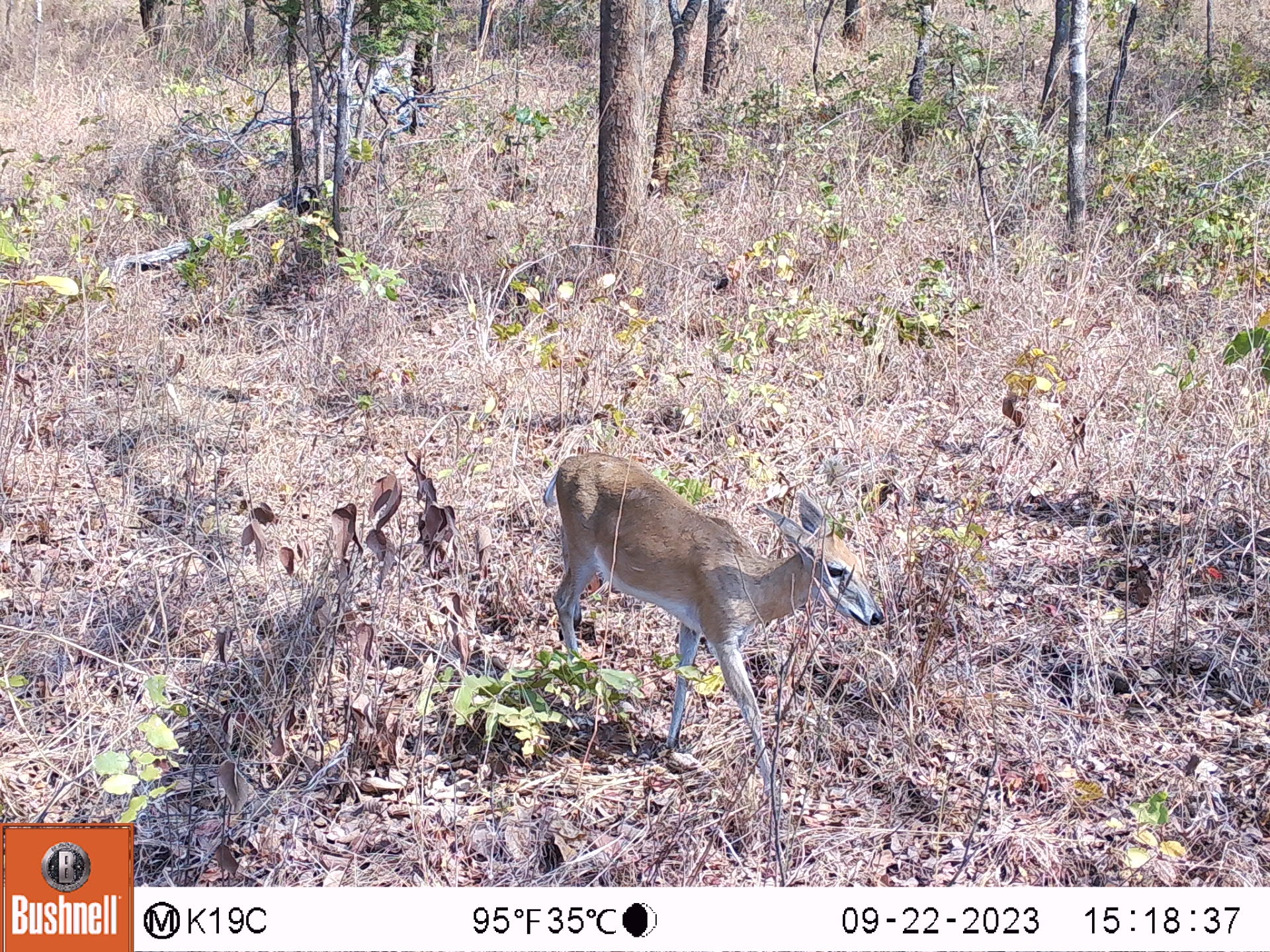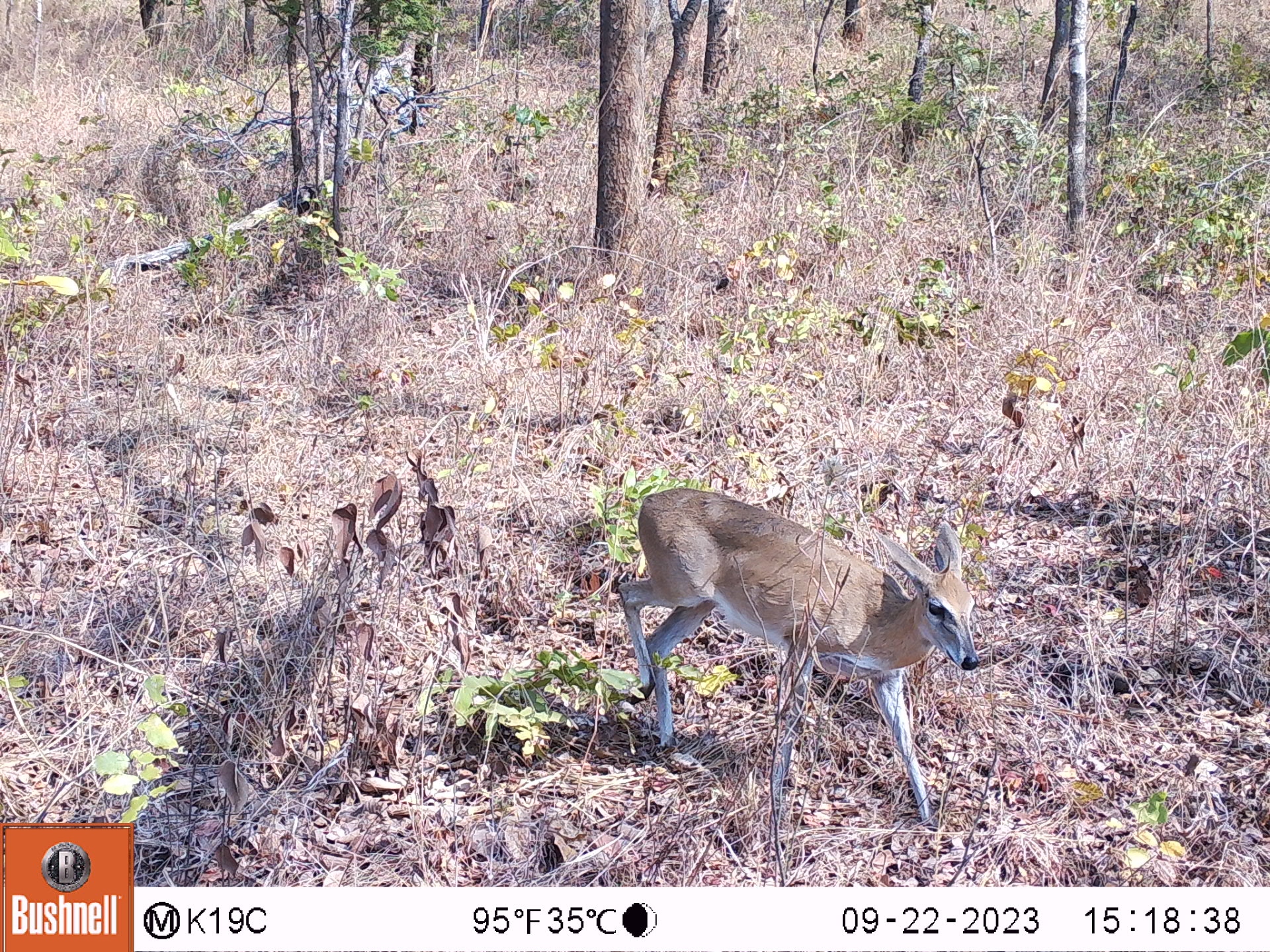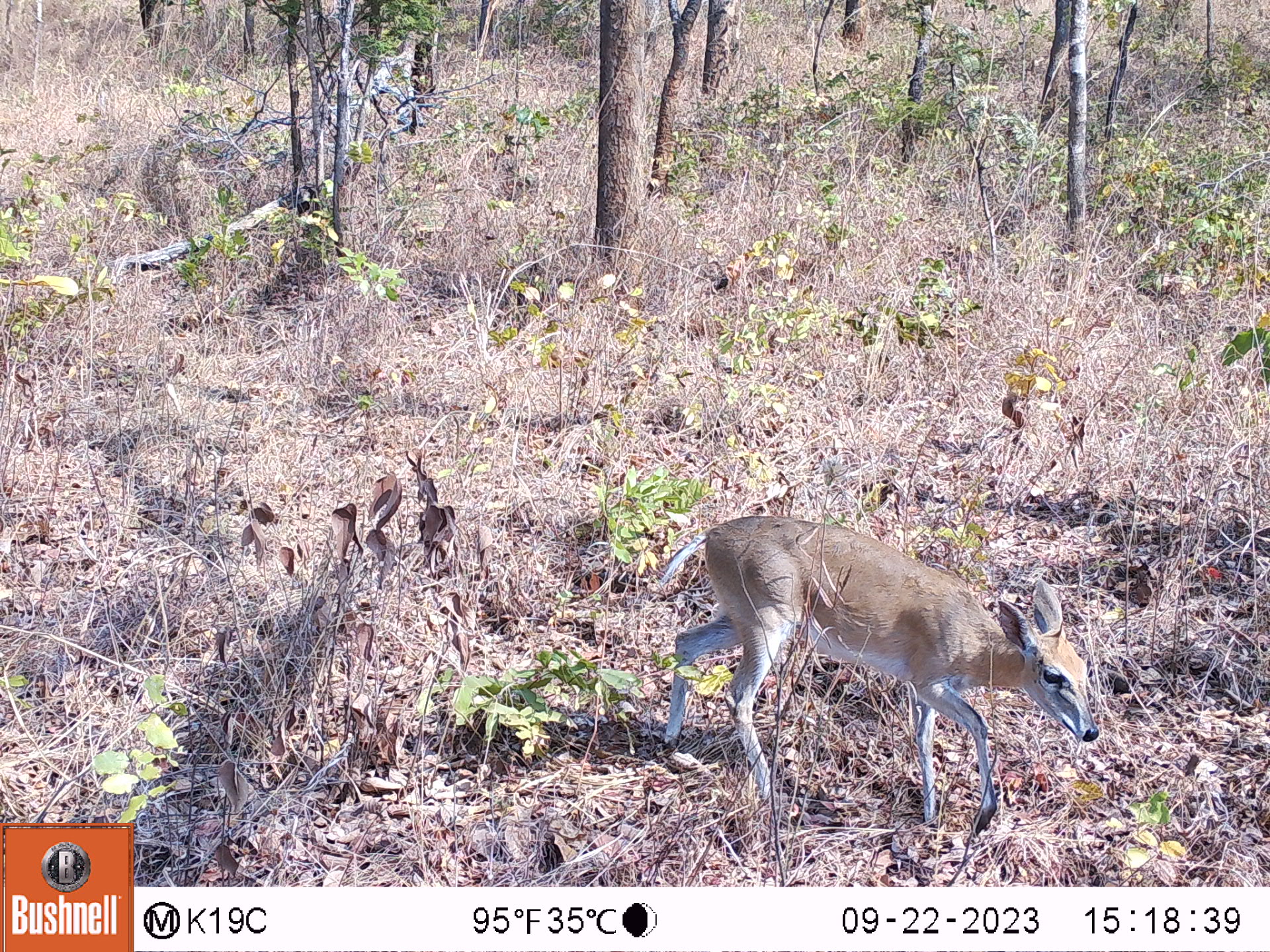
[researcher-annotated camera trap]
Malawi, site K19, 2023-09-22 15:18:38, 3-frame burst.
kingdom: Animalia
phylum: Chordata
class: Mammalia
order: Artiodactyla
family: Bovidae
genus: Sylvicapra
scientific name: Sylvicapra grimmia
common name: common duiker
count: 1